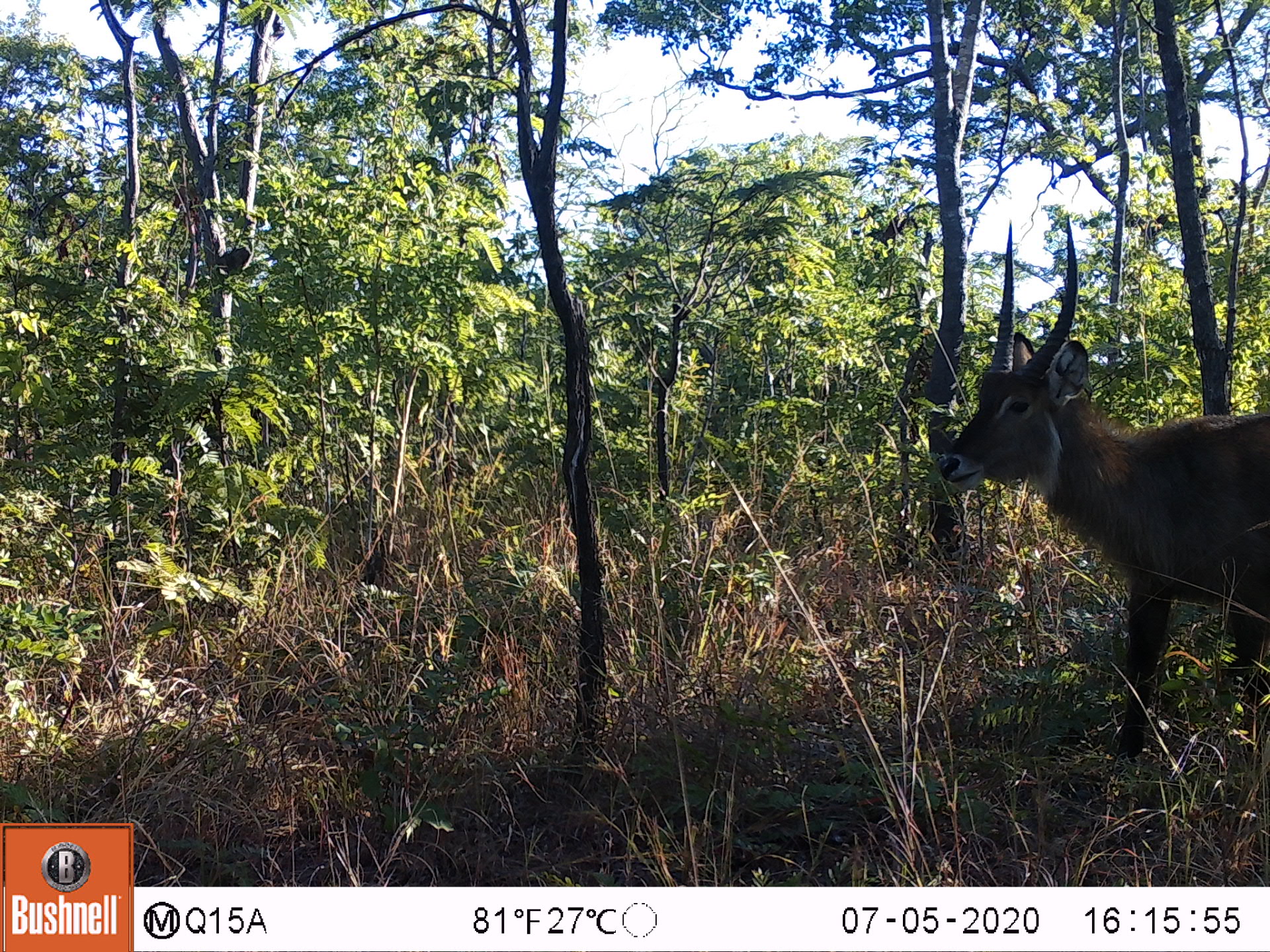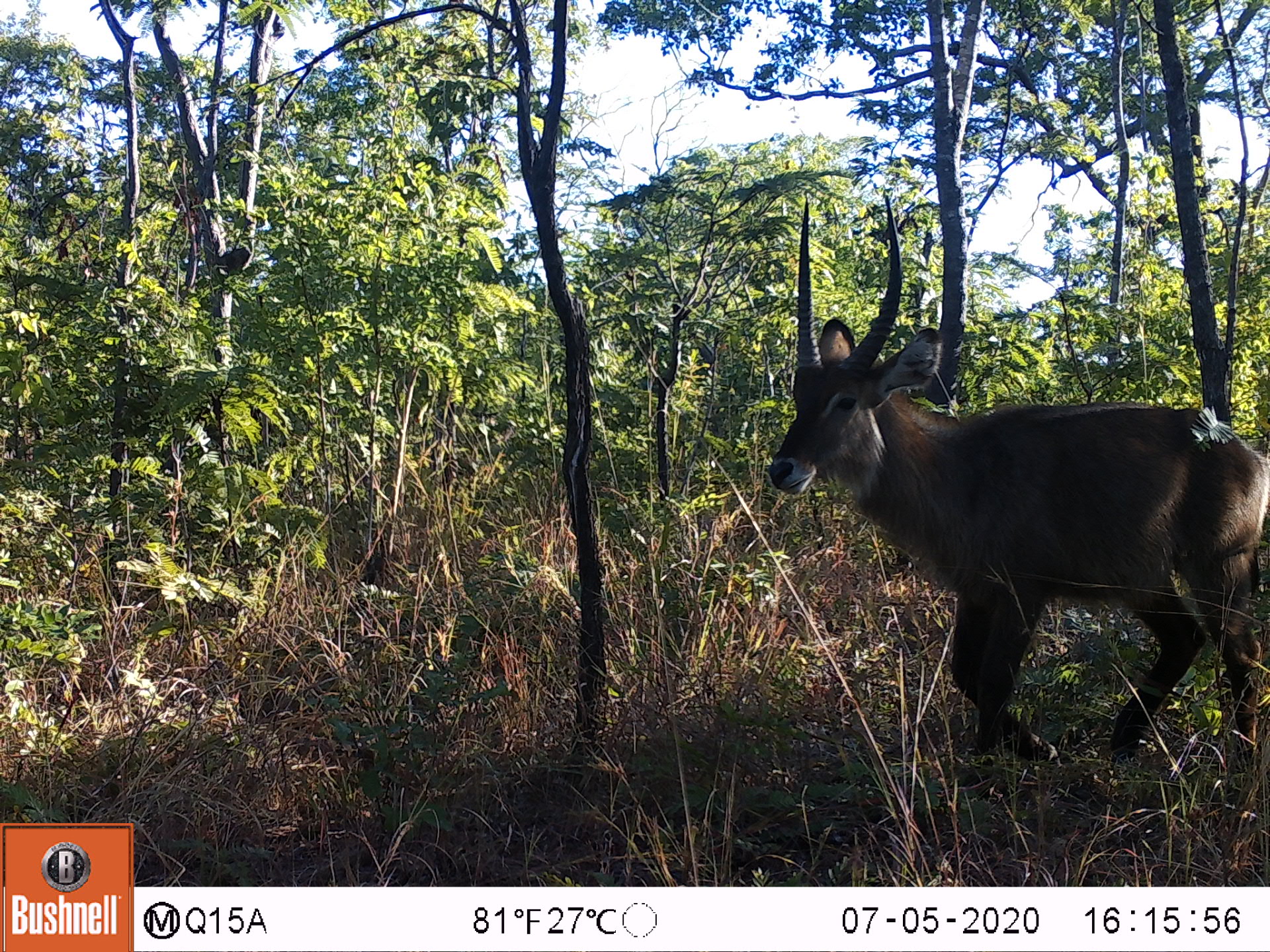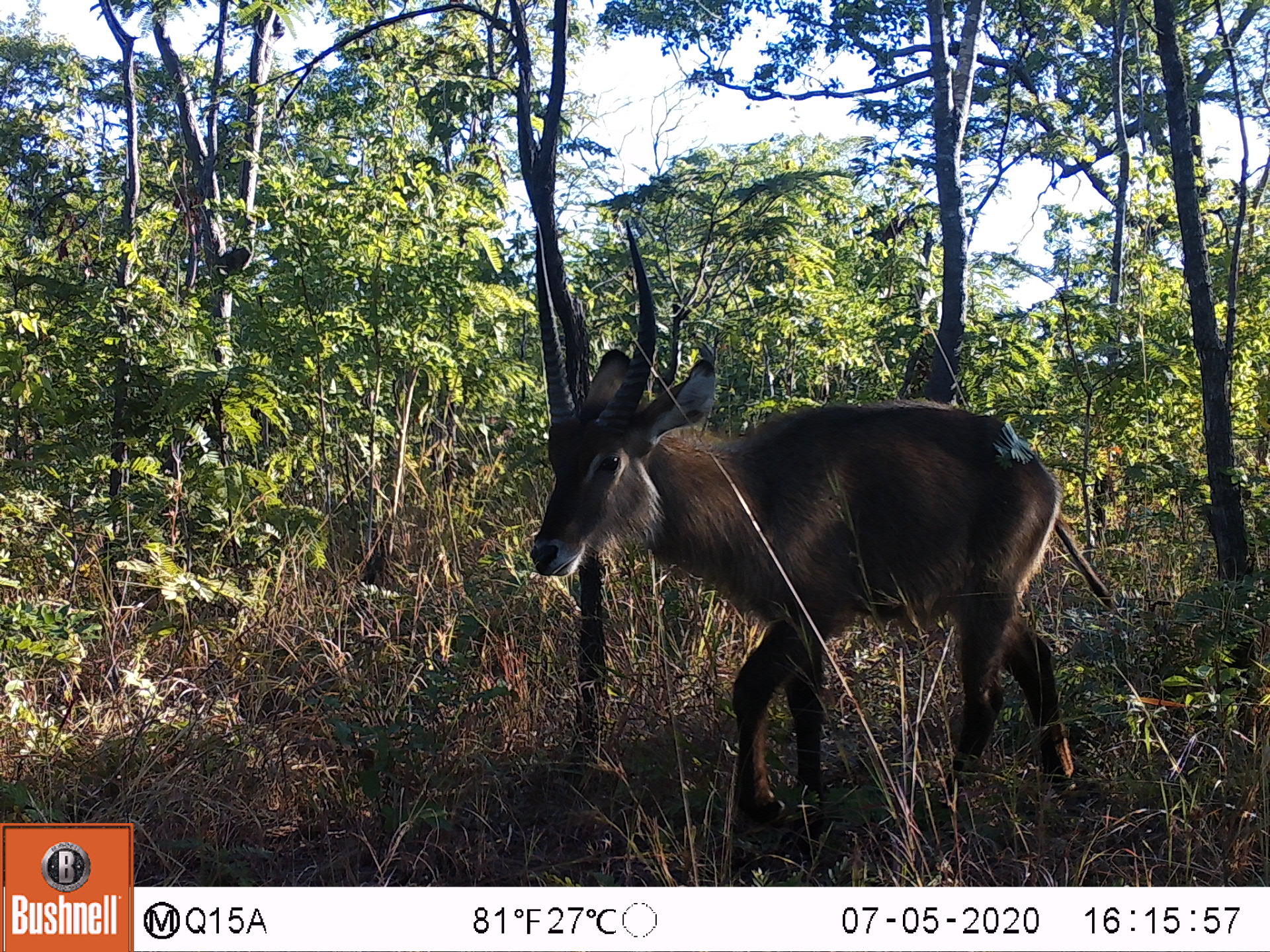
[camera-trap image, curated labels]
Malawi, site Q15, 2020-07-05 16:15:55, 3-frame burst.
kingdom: Animalia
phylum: Chordata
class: Mammalia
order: Artiodactyla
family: Bovidae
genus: Kobus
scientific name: Kobus ellipsiprymnus ellipsiprymnus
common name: common waterbuck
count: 1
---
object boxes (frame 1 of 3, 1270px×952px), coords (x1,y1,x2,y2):
common waterbuck: (946,220,1270,762)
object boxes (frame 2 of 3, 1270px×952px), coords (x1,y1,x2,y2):
common waterbuck: (766,186,1267,779); (765,193,1266,772)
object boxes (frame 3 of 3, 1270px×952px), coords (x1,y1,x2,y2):
common waterbuck: (526,227,1086,826)